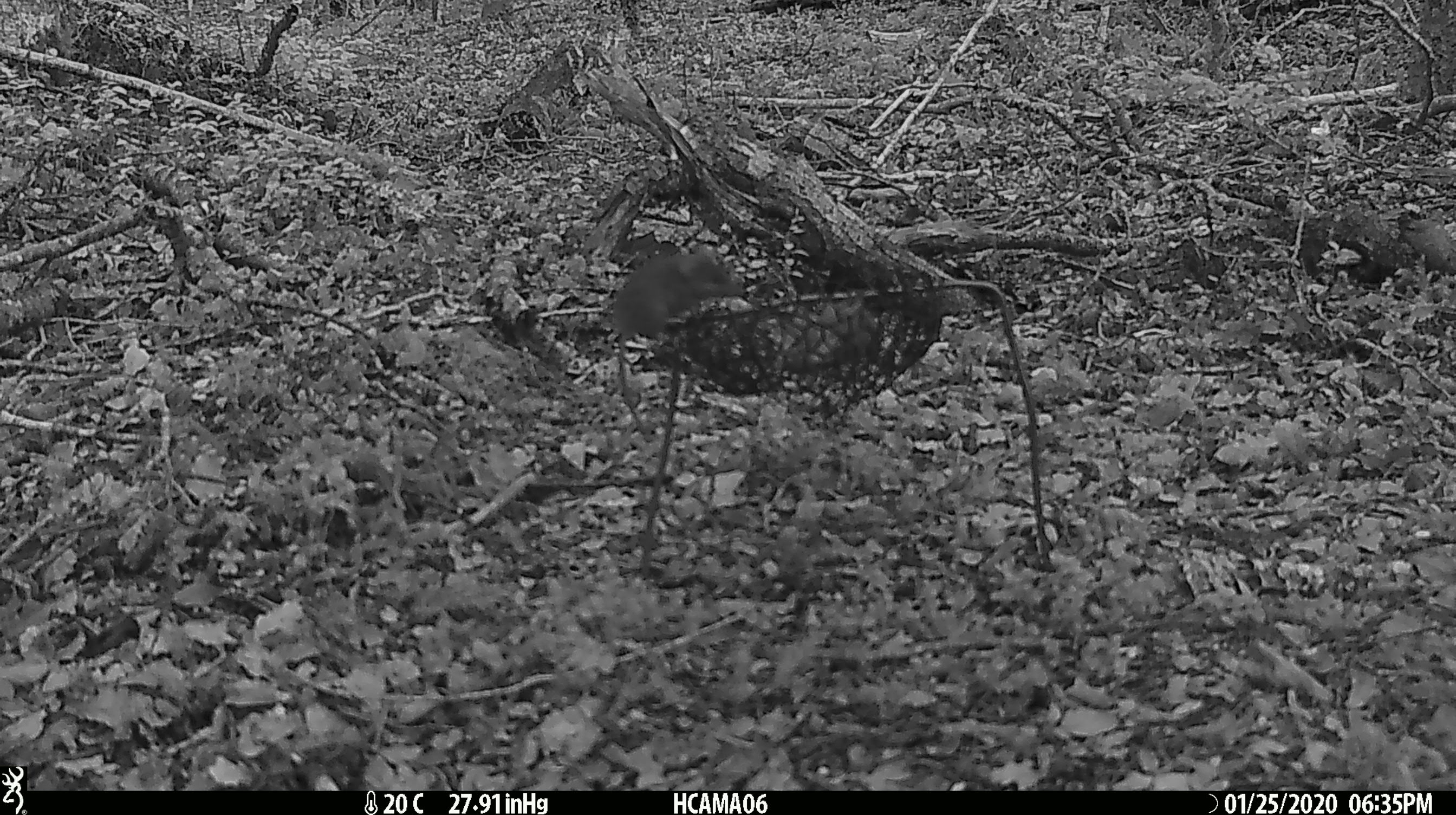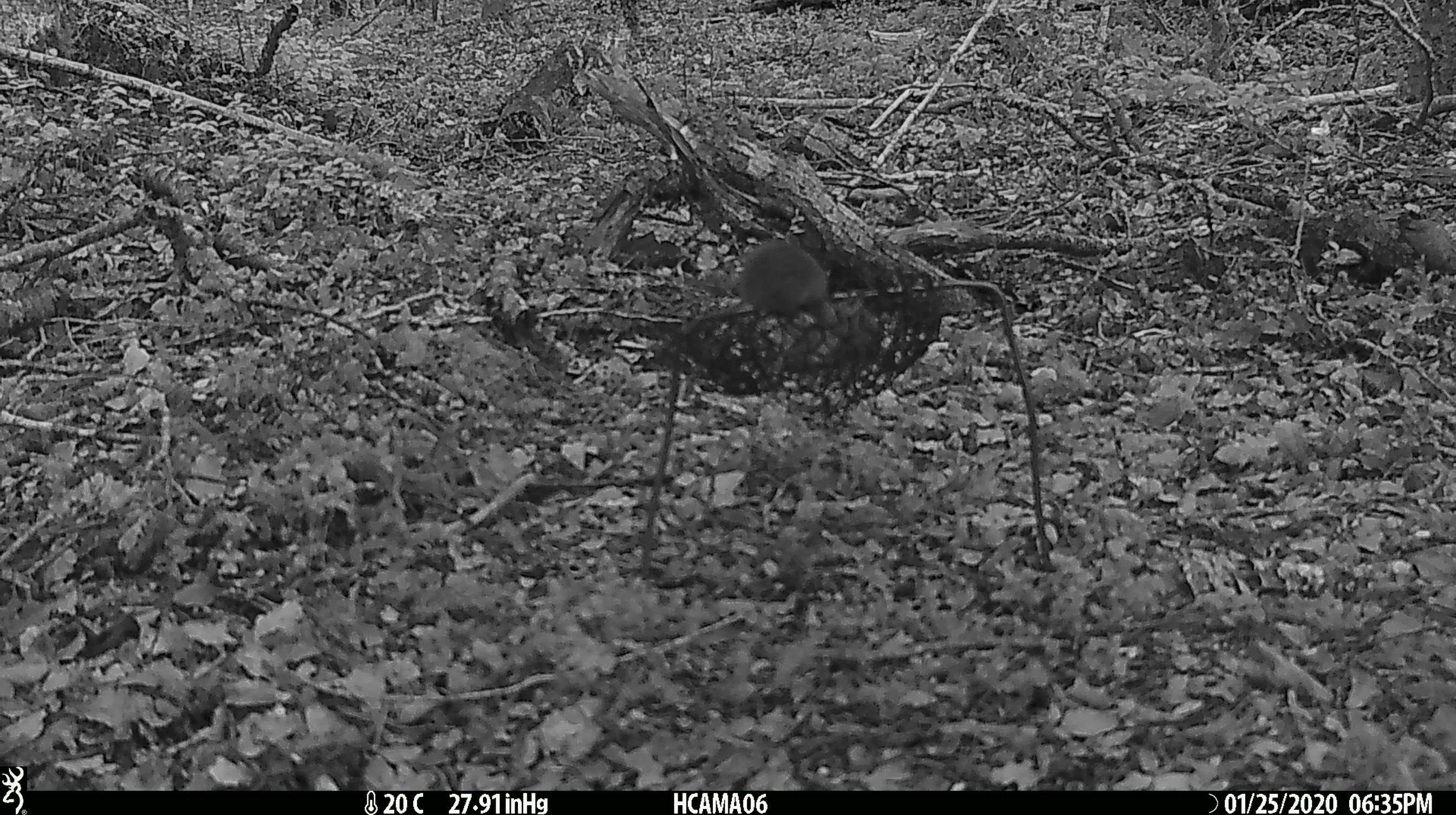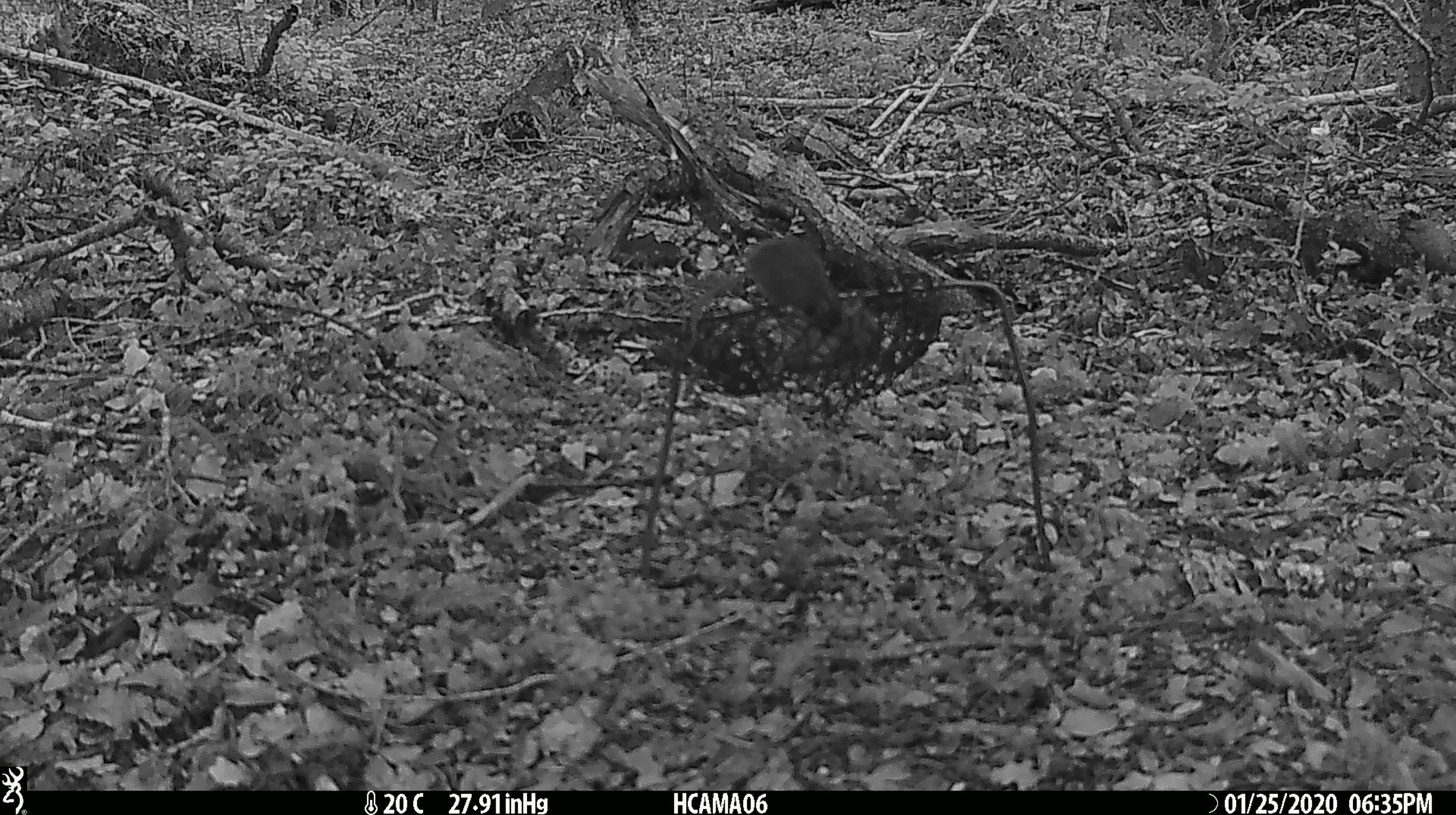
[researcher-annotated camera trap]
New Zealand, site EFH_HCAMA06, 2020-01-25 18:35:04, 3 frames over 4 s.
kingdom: Animalia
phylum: Chordata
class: Mammalia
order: Rodentia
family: Muridae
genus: Mus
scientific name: Mus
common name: mouse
Mouse (Mus).